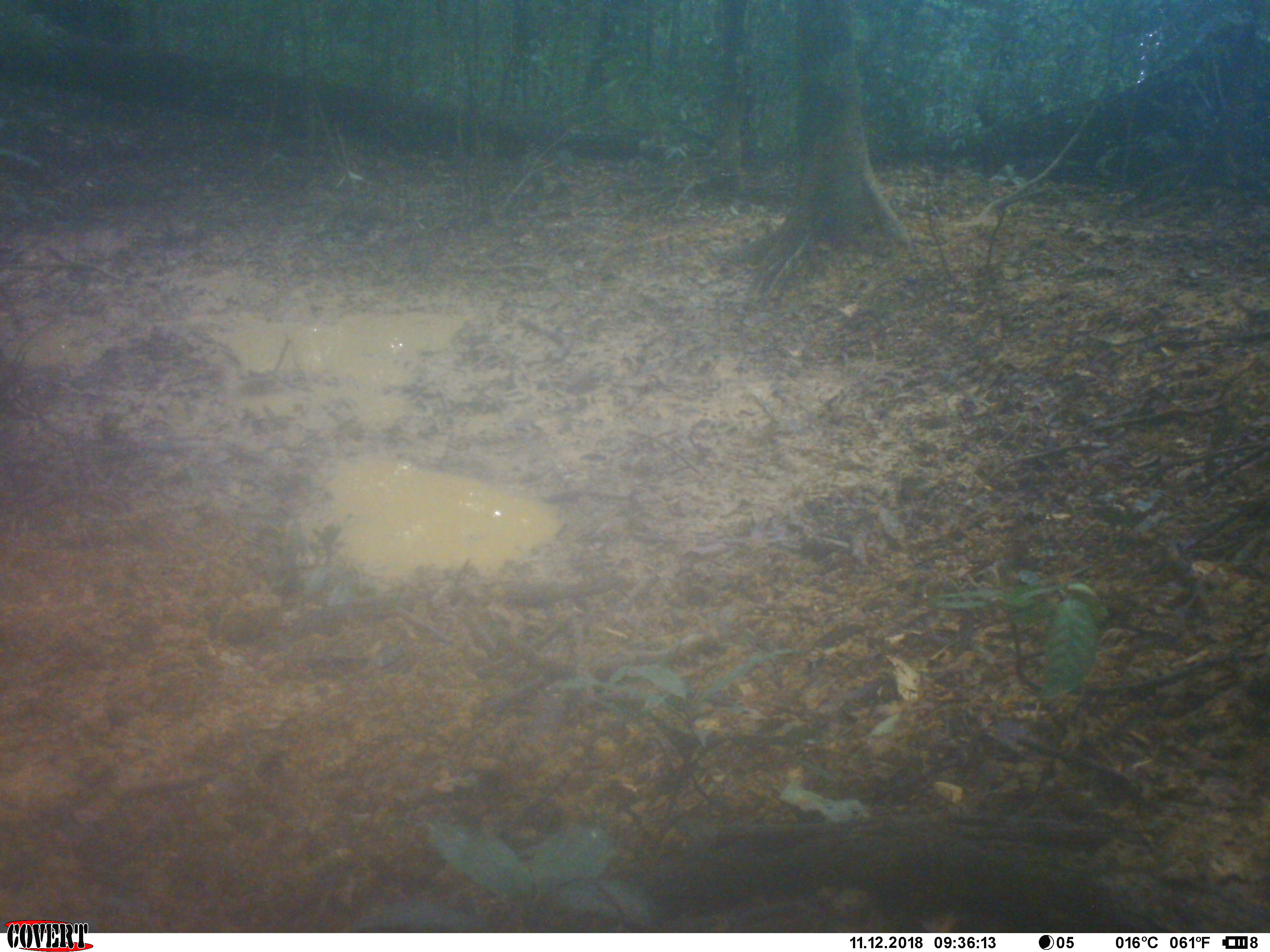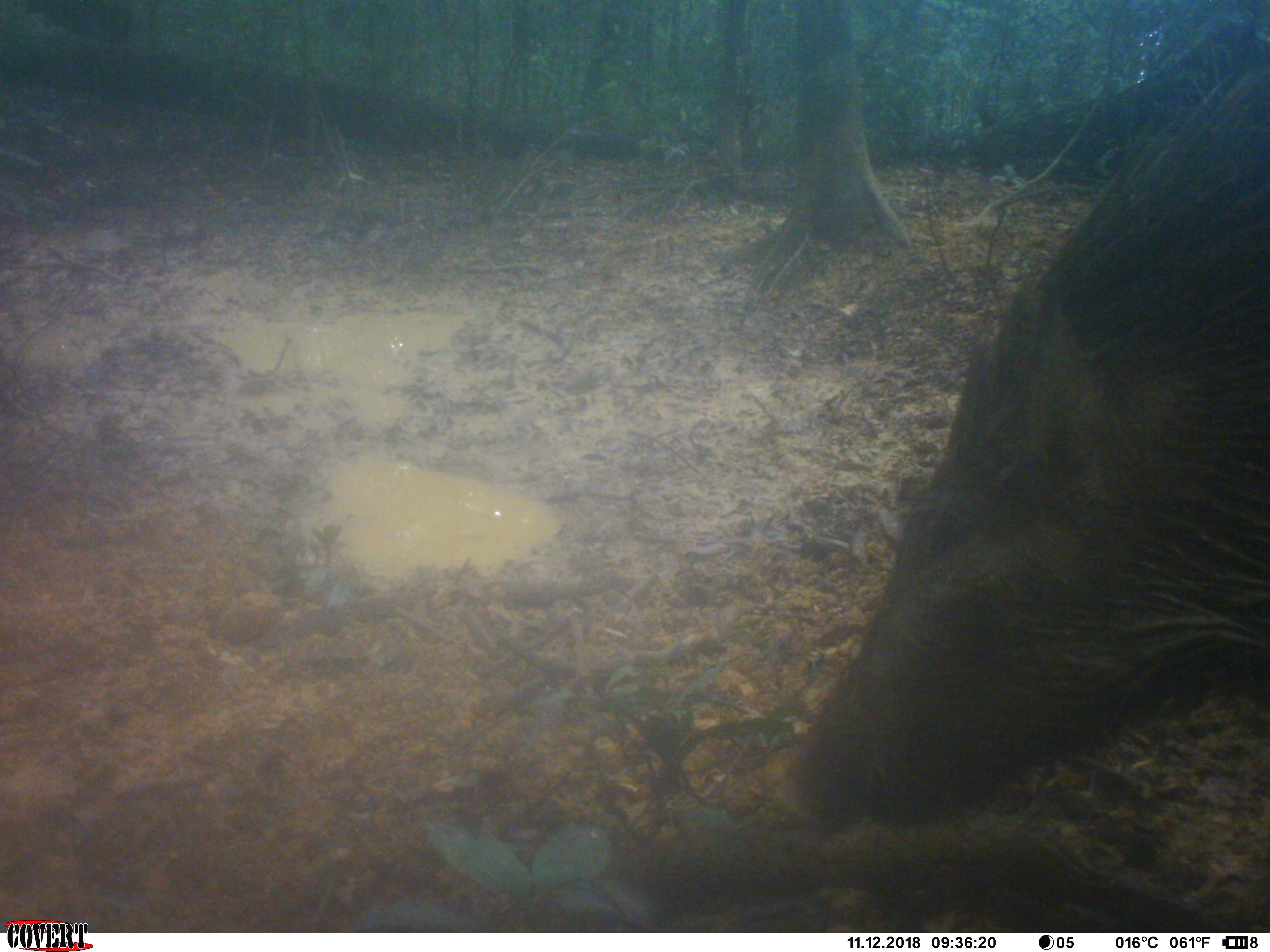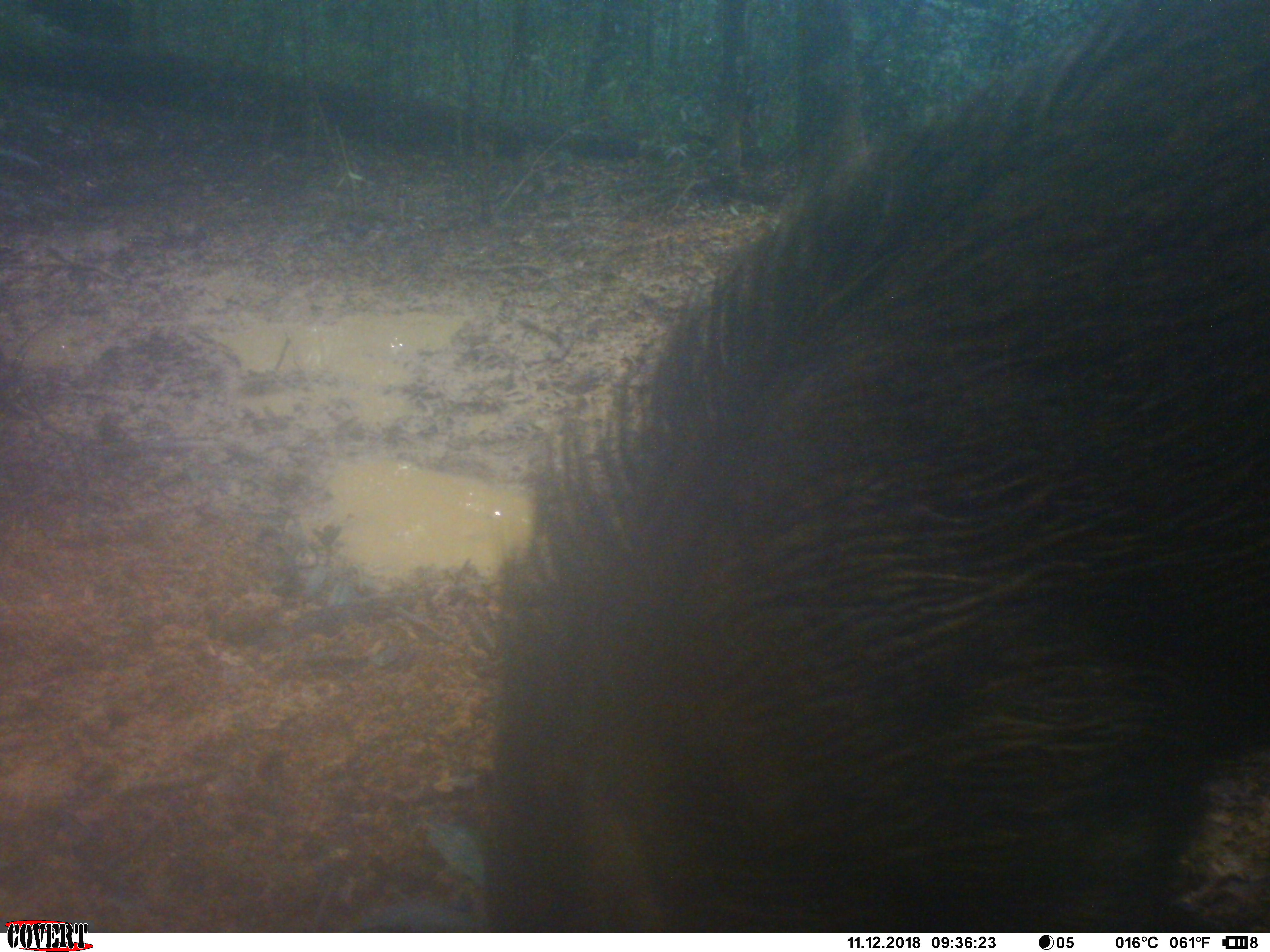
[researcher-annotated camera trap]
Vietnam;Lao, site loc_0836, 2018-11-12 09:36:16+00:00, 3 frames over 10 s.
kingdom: Animalia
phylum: Chordata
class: Mammalia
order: Artiodactyla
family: Suidae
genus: Sus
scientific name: Sus scrofa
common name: eurasian wild pig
Eurasian wild pig (Sus scrofa). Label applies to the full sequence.